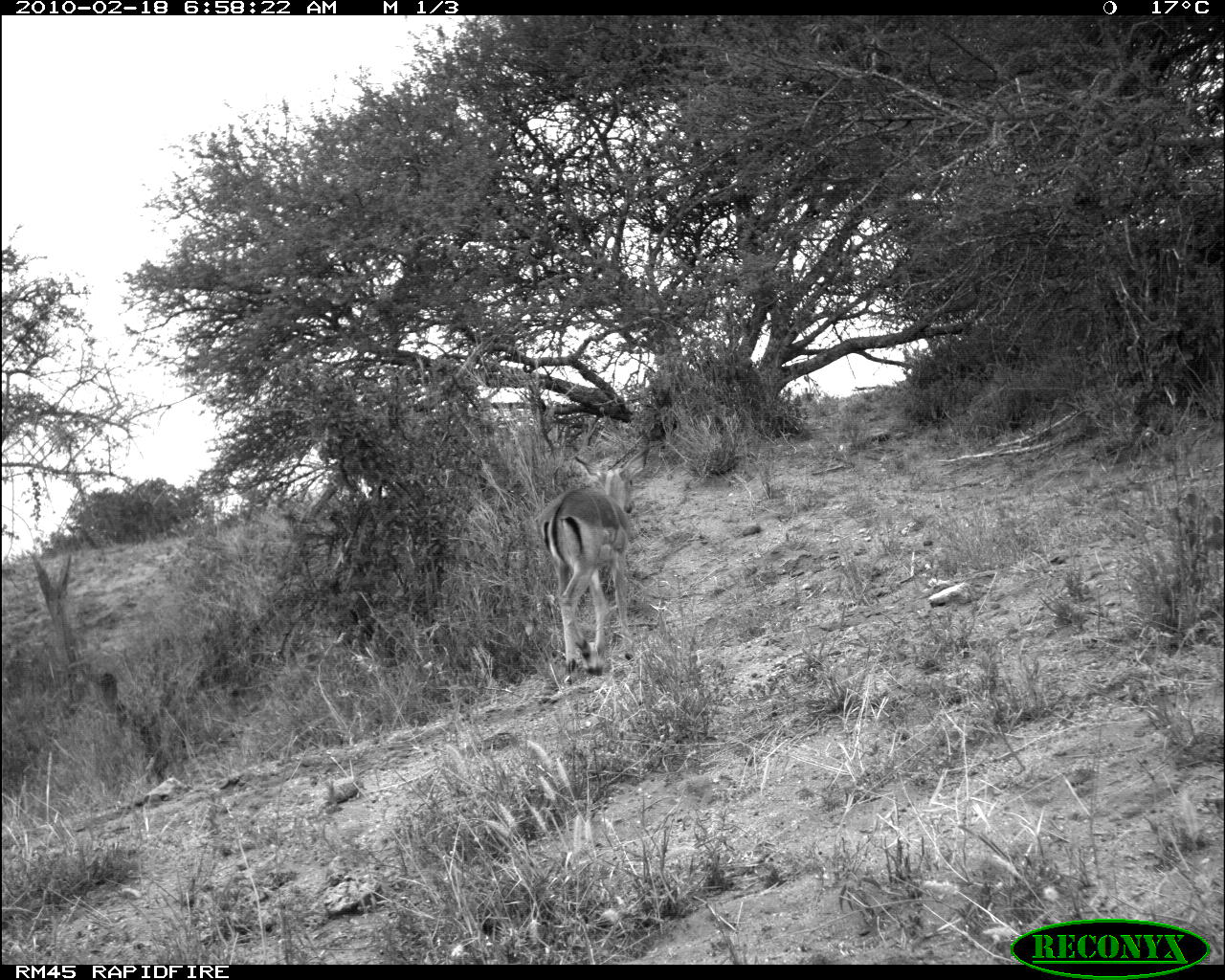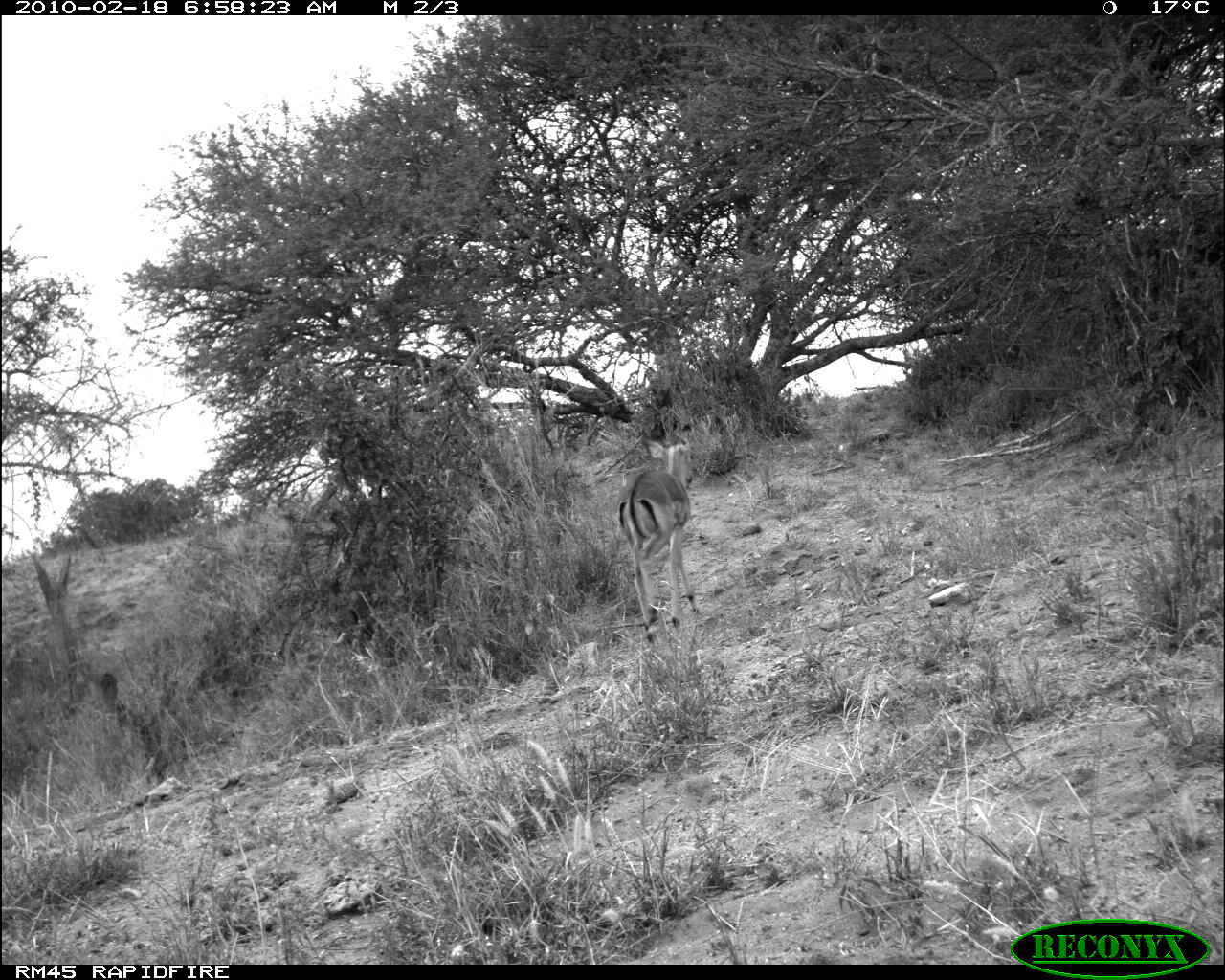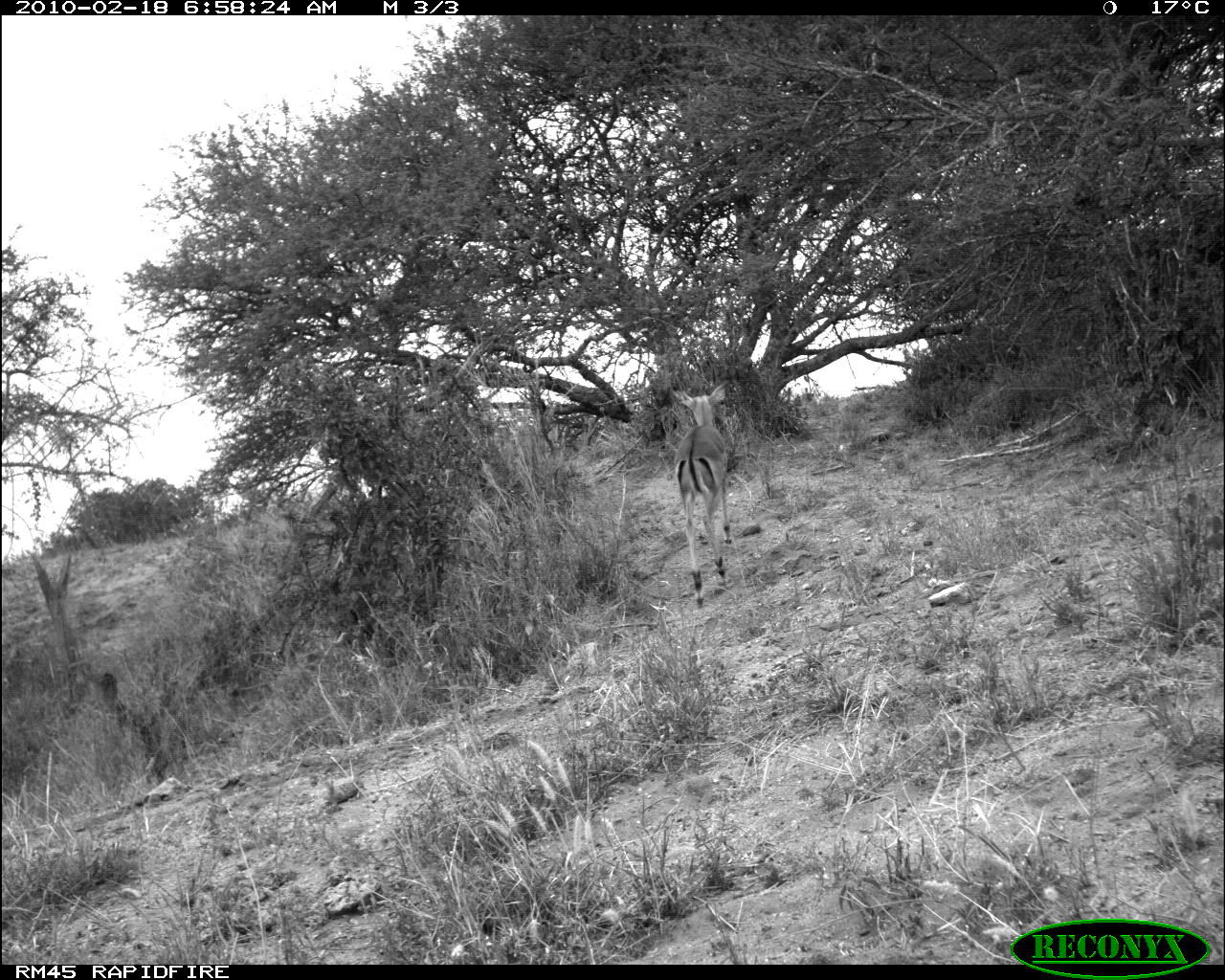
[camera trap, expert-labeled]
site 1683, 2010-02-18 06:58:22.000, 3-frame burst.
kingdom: Animalia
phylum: Chordata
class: Mammalia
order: Artiodactyla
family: Bovidae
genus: Aepyceros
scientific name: Aepyceros melampus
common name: impala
Aepyceros melampus (impala), count 1.